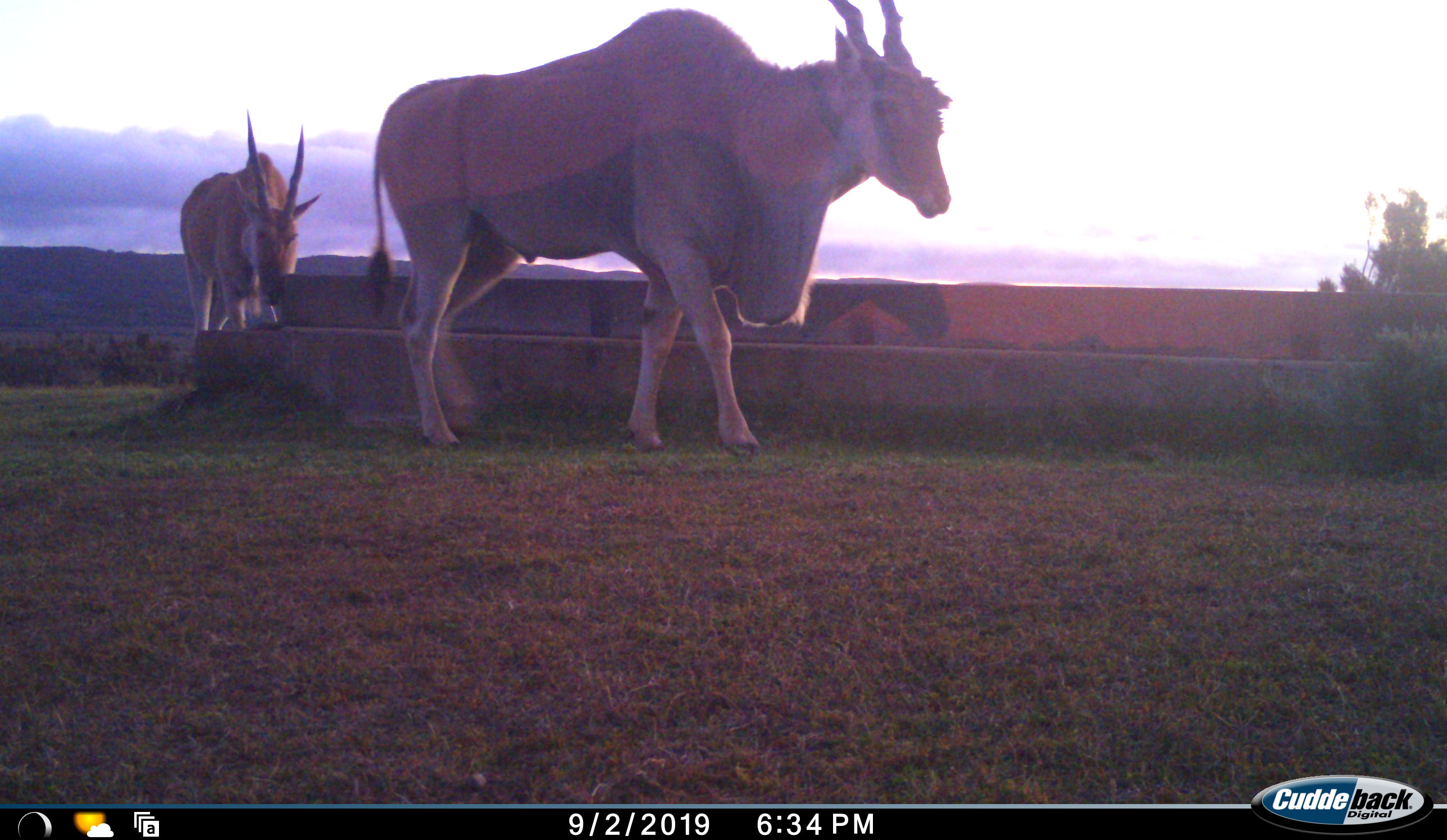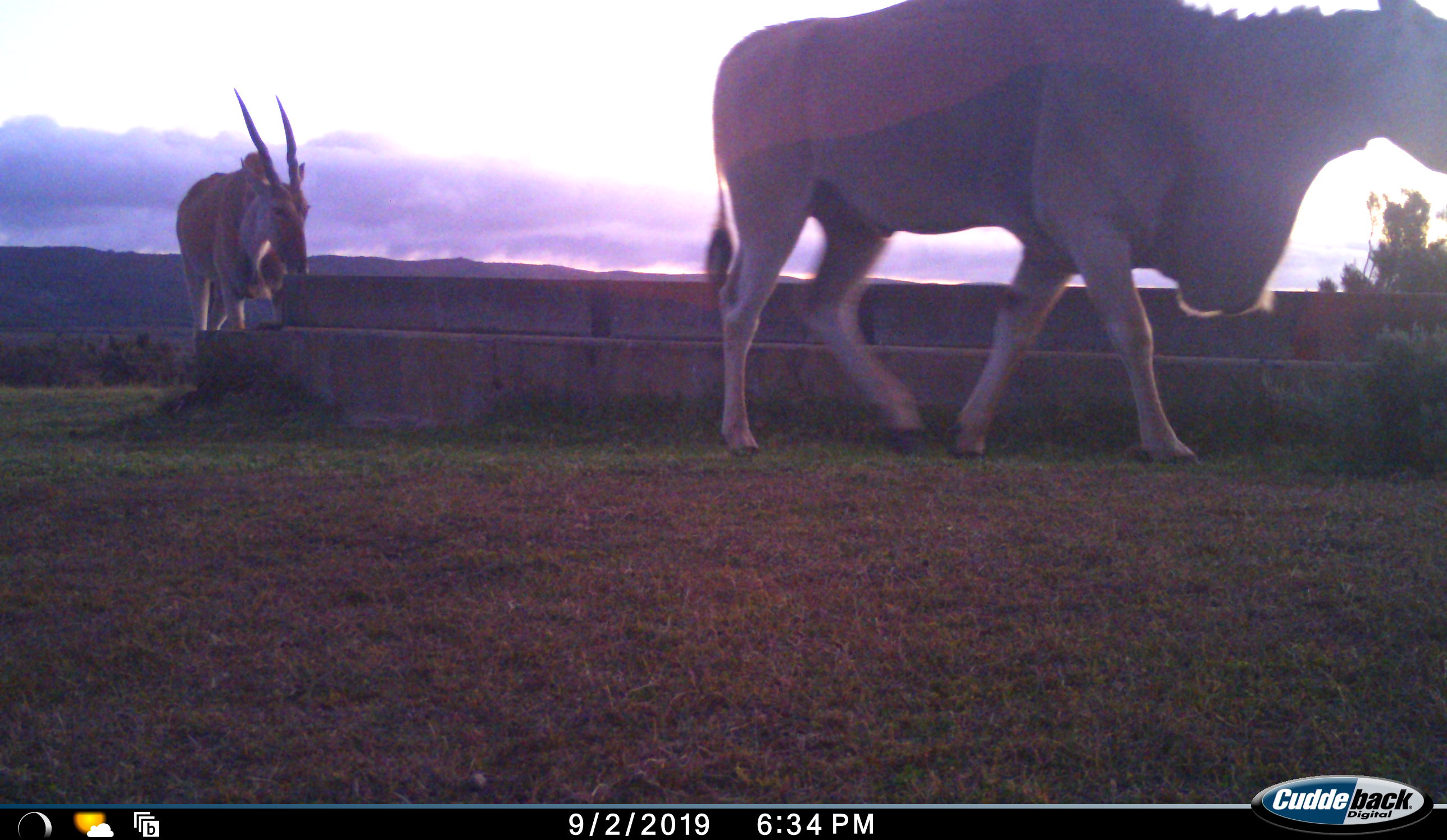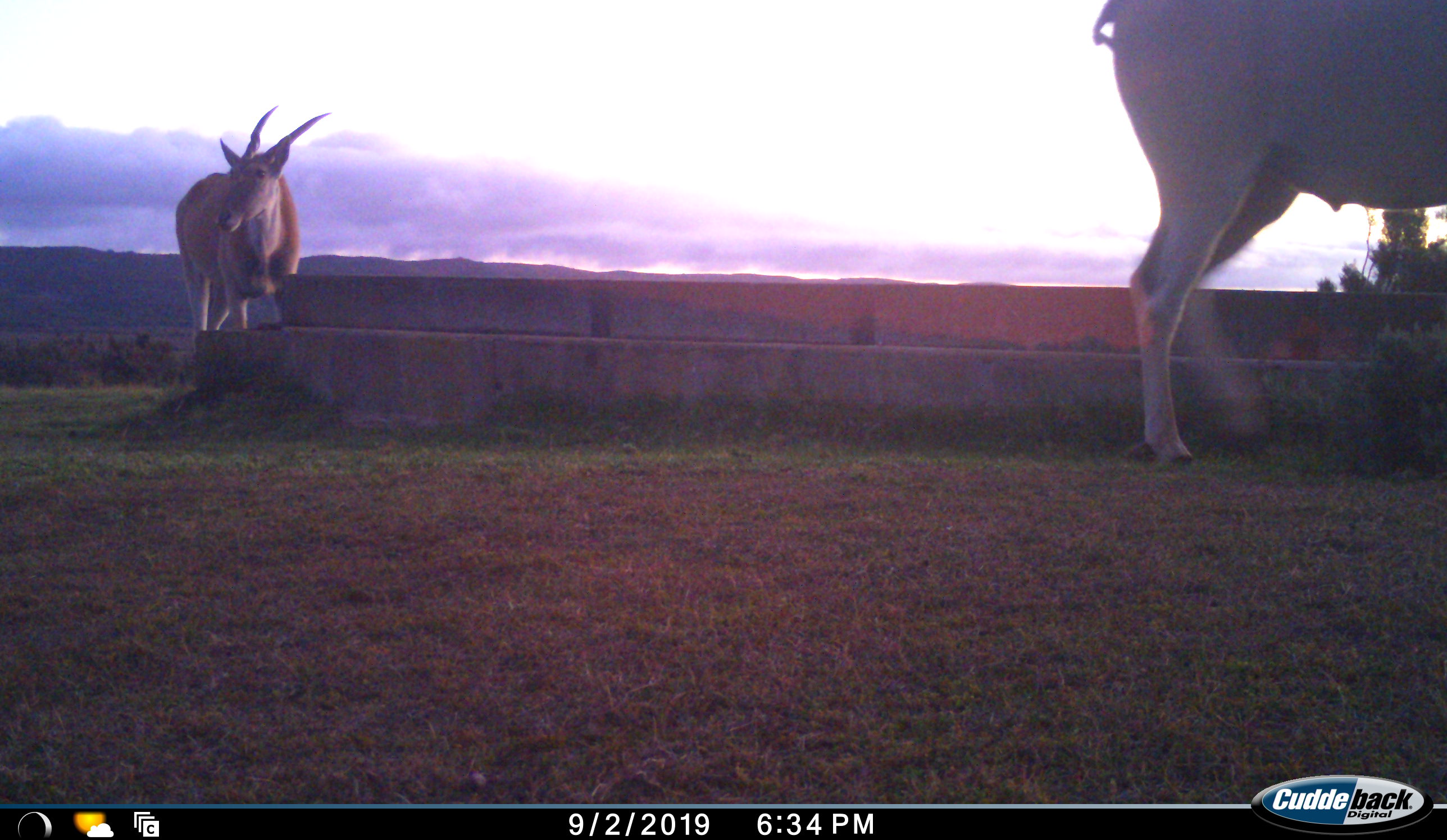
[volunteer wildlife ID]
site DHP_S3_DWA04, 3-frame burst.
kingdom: Animalia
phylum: Chordata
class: Mammalia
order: Artiodactyla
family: Bovidae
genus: Tragelaphus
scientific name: Tragelaphus oryx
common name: eland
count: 2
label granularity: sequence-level